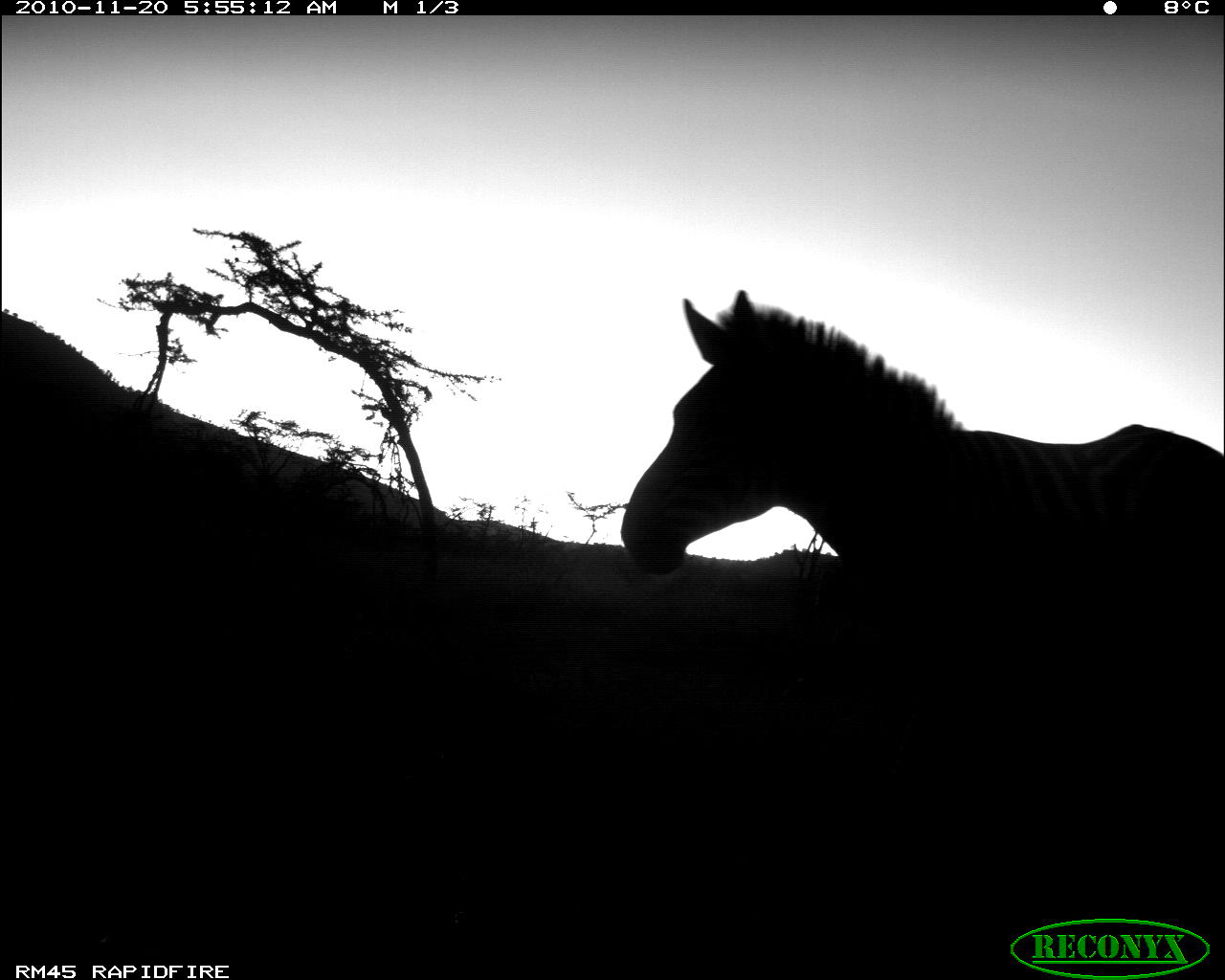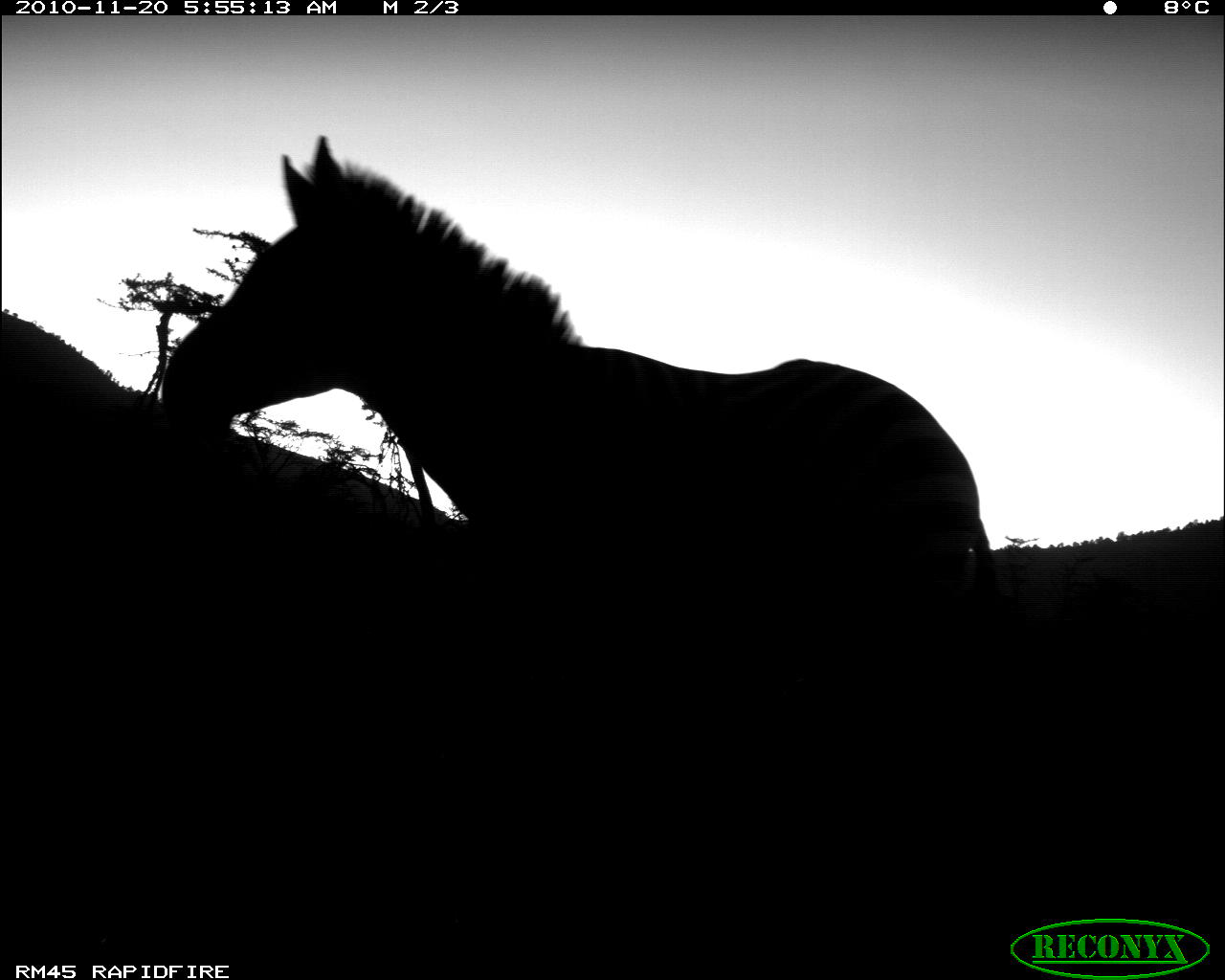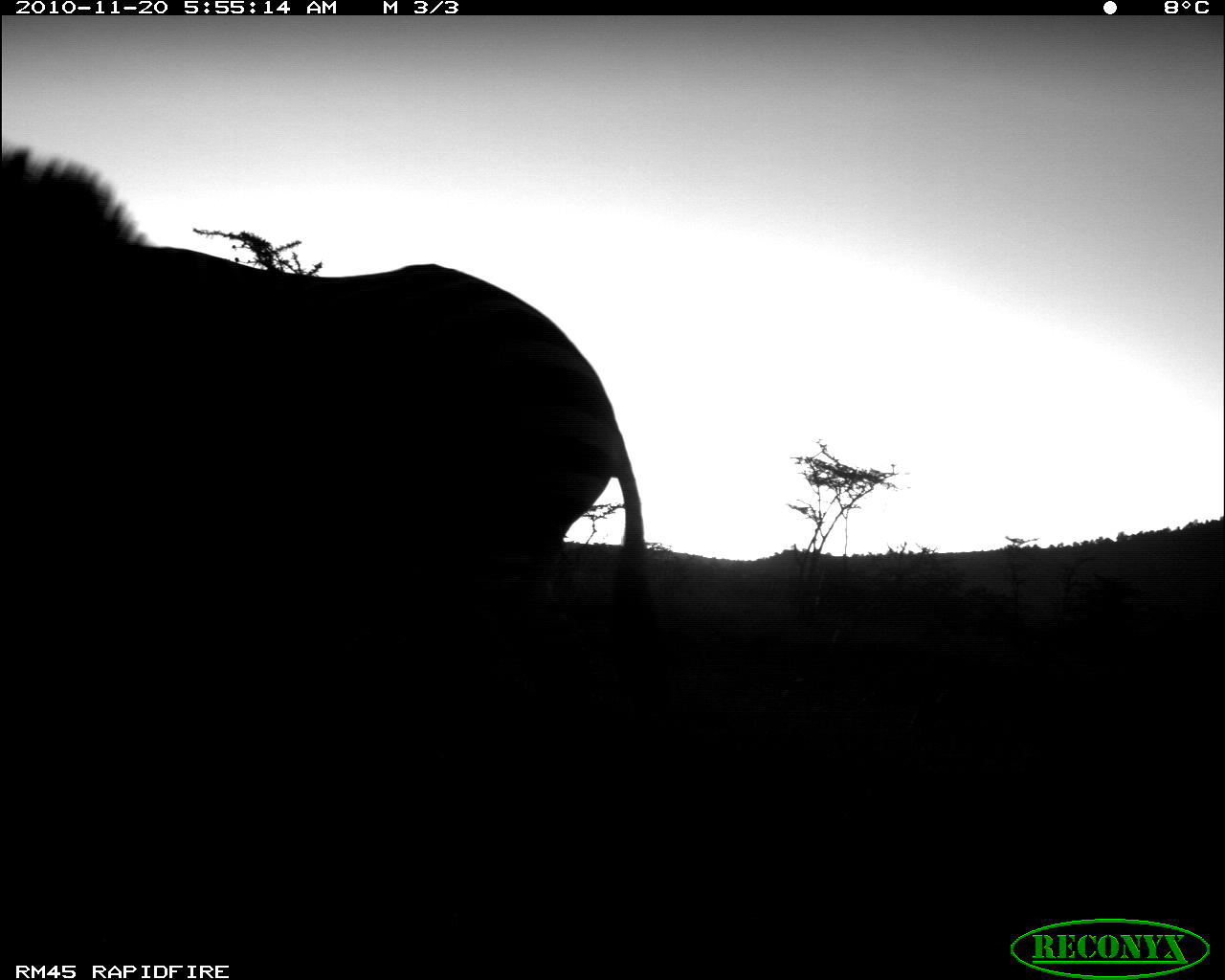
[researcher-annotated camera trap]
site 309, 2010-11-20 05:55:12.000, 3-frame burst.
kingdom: Animalia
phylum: Chordata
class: Mammalia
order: Perissodactyla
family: Equidae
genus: Equus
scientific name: Equus quagga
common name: plains zebra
Equus quagga (plains zebra), count 1.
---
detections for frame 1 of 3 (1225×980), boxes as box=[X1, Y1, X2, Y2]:
equus quagga: box=[622, 291, 1222, 634]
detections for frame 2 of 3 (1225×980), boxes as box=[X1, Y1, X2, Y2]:
equus quagga: box=[163, 131, 992, 960]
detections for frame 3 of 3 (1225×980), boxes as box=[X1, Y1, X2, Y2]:
equus quagga: box=[1, 140, 646, 632]